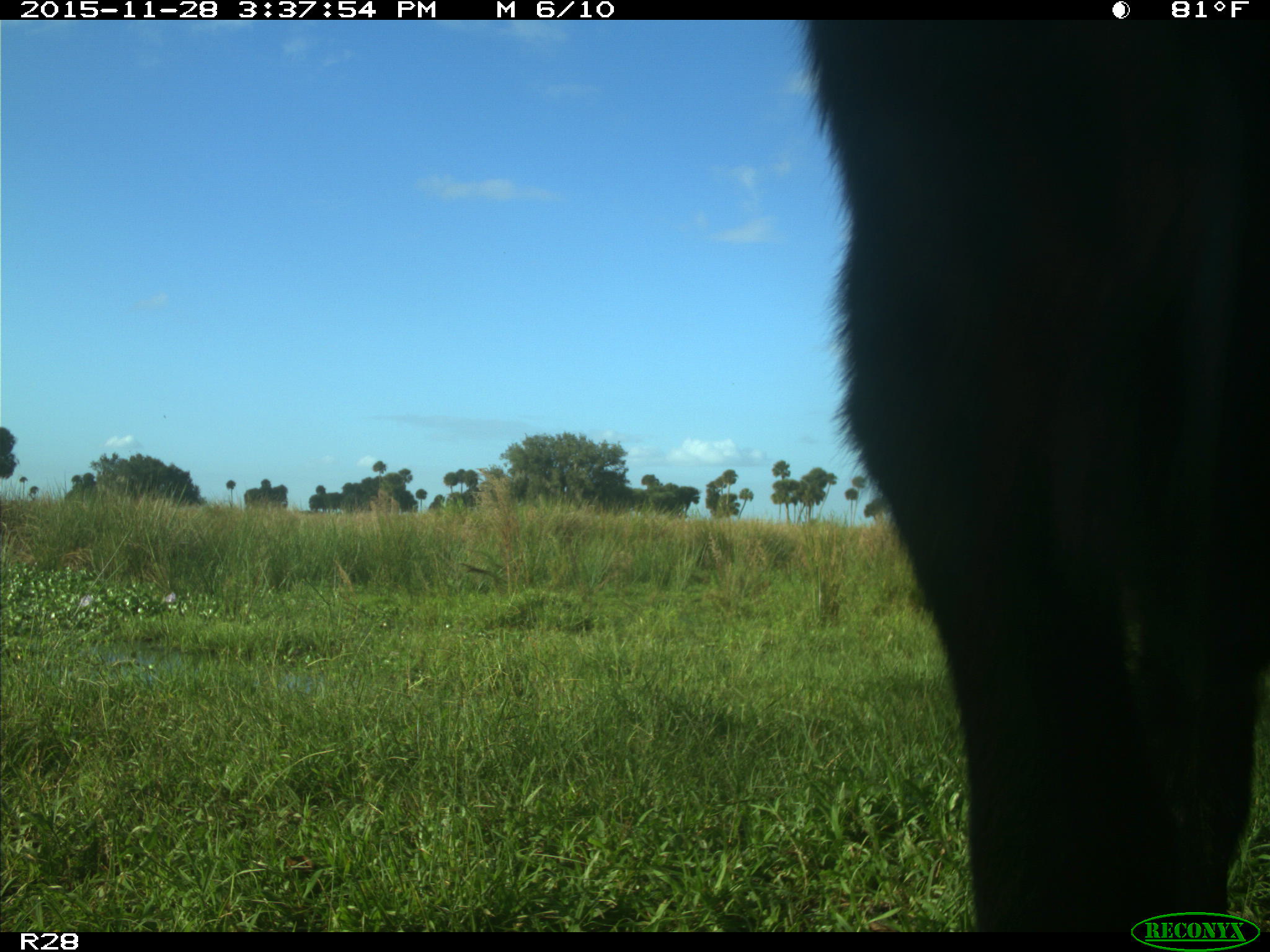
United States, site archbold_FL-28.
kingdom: Animalia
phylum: Chordata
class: Mammalia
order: Artiodactyla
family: Bovidae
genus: Bos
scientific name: Bos taurus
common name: domestic cow